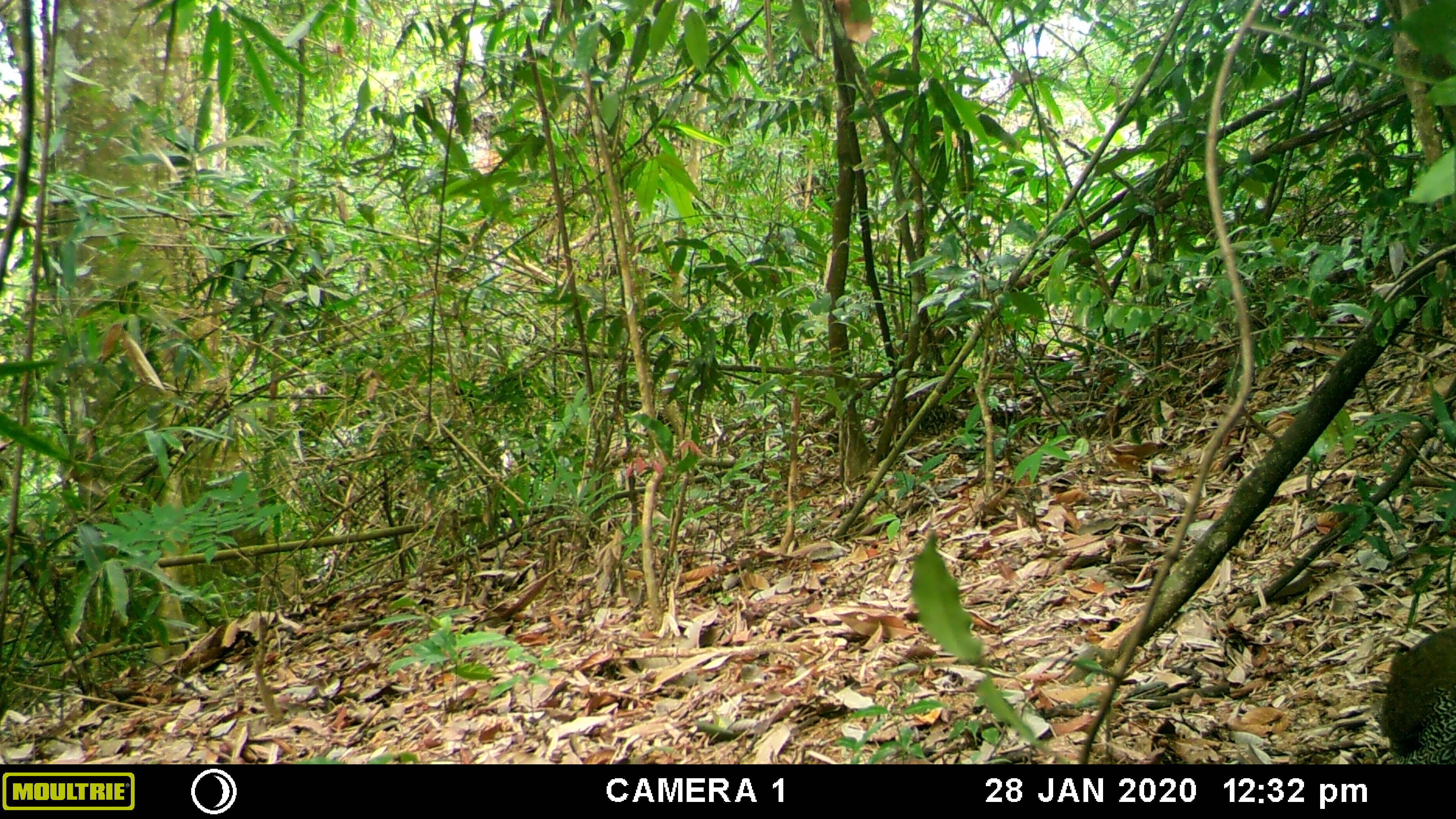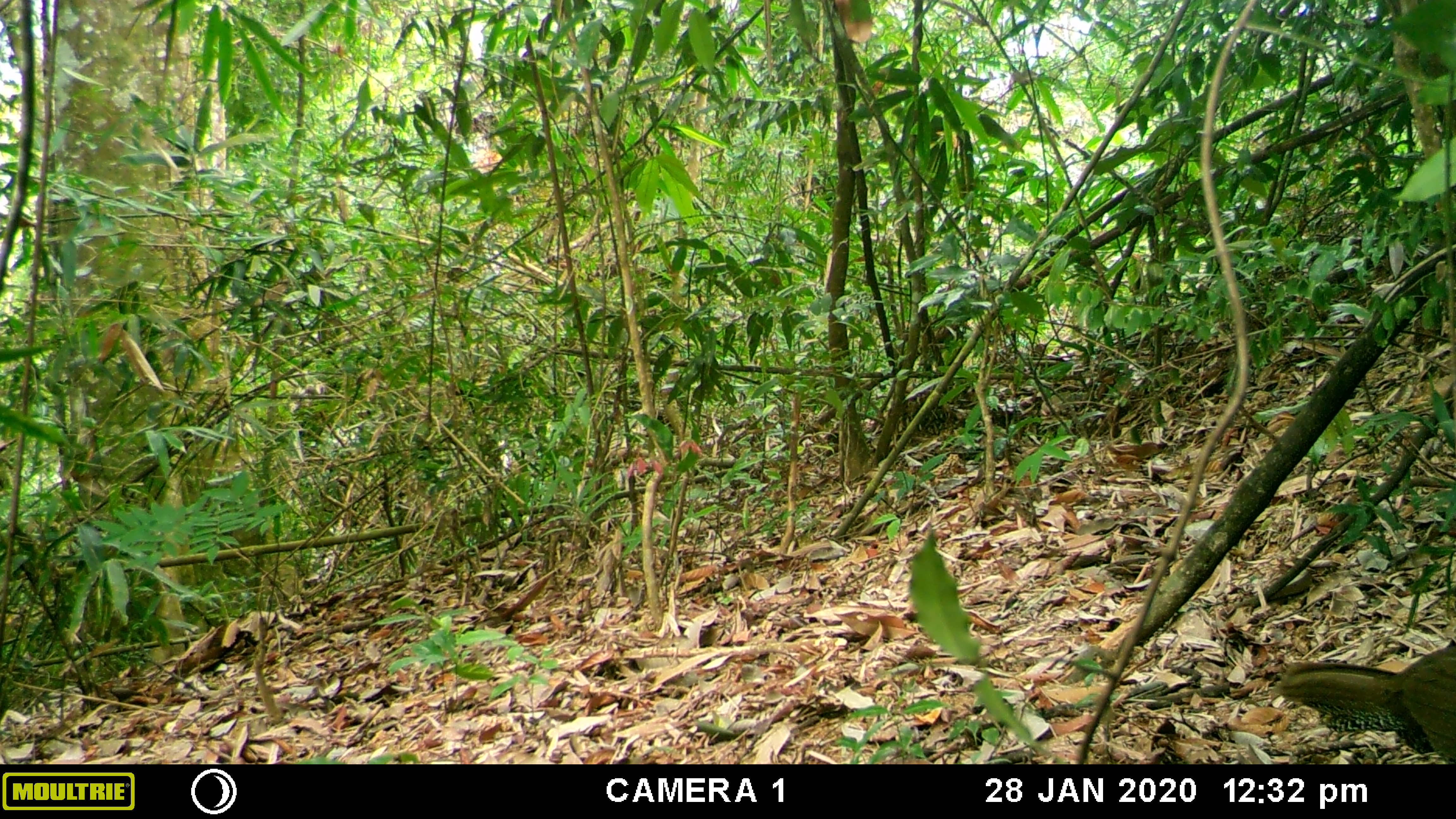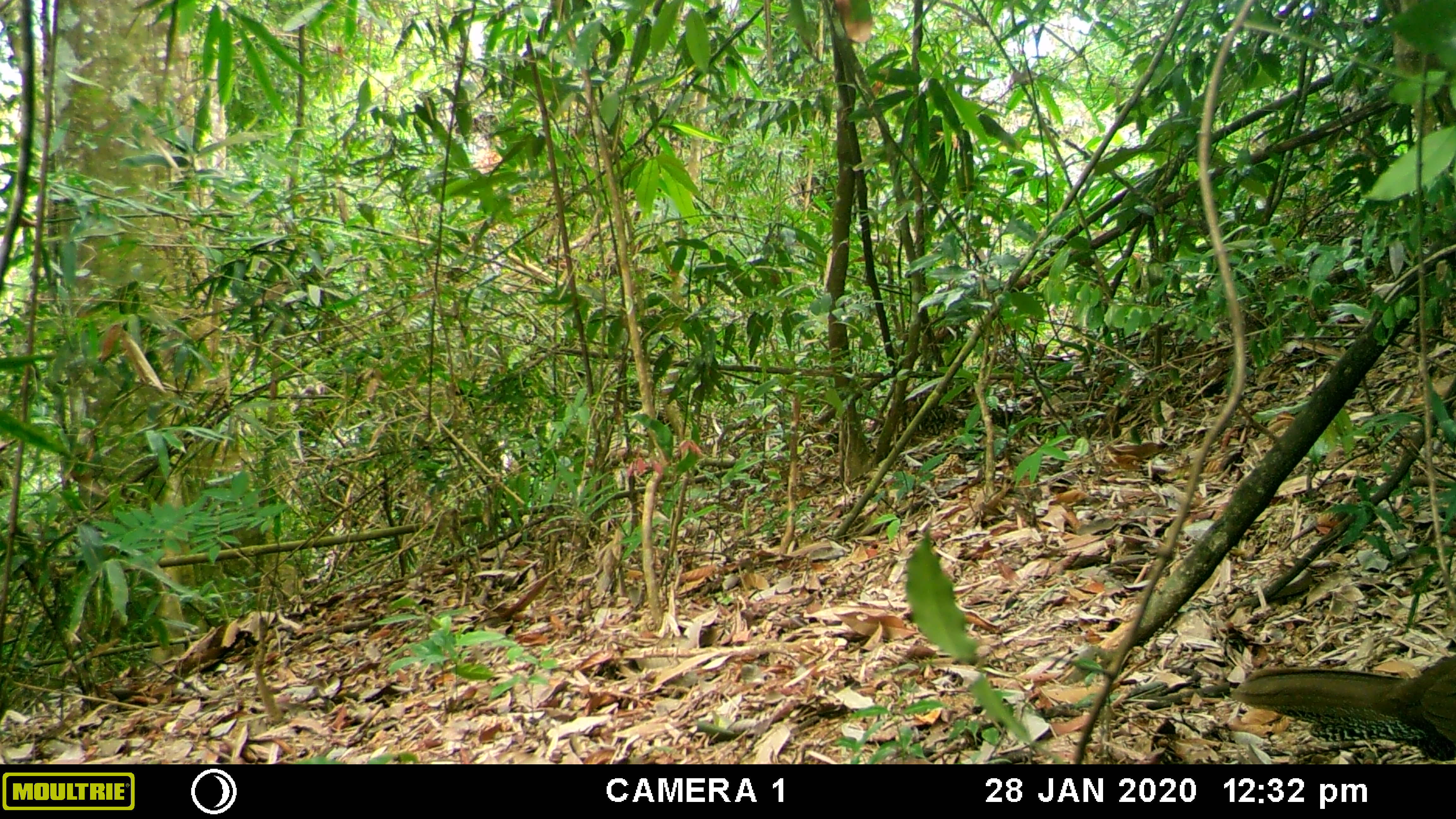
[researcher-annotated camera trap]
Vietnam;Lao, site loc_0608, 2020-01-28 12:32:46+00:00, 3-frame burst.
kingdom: Animalia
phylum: Chordata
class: Aves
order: Galliformes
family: Phasianidae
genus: Lophura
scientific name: Lophura nycthemera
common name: silver pheasant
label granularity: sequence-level